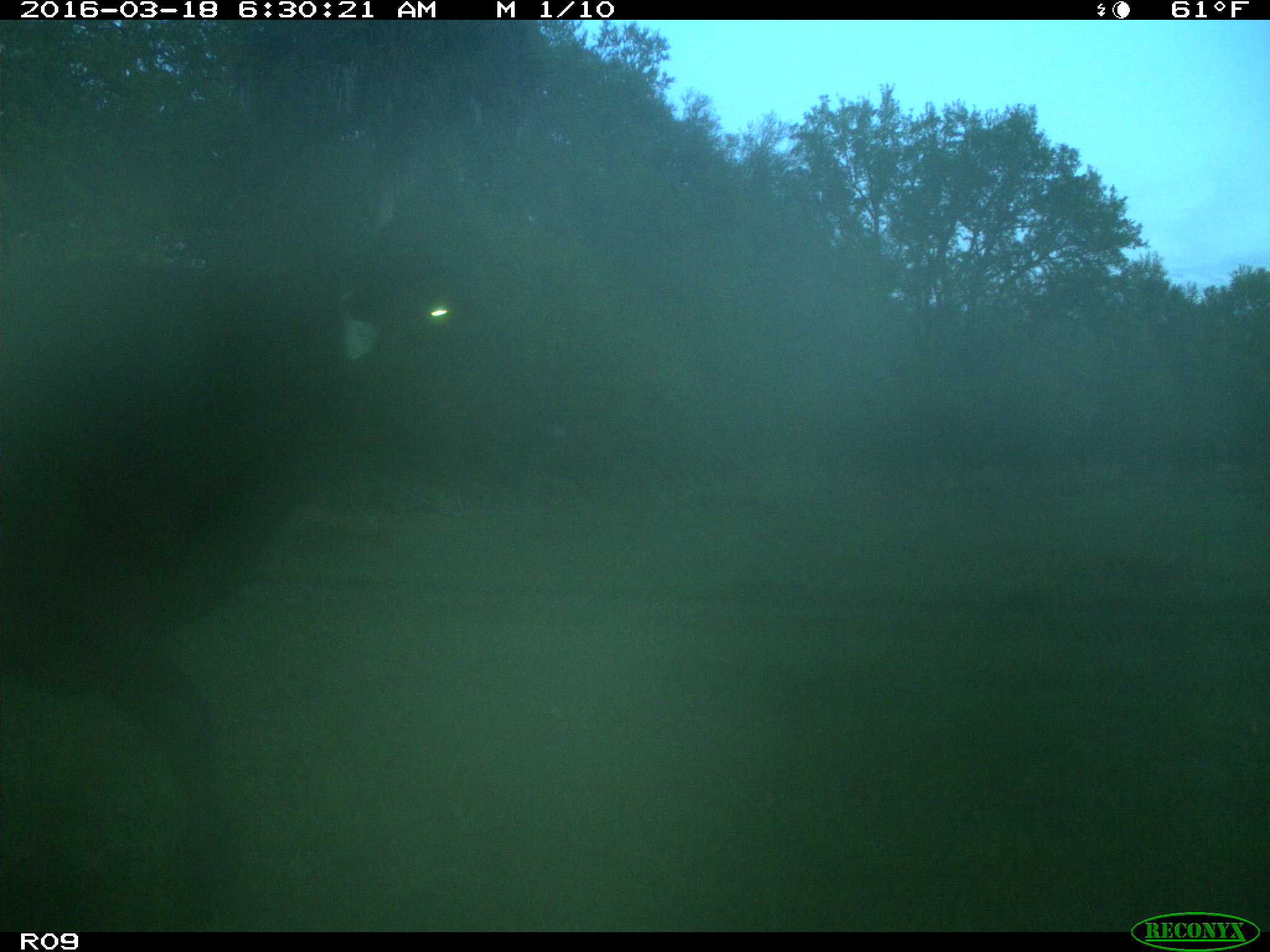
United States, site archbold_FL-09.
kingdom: Animalia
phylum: Chordata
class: Mammalia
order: Artiodactyla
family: Bovidae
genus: Bos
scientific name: Bos taurus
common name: domestic cow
Bos taurus (domestic cow).